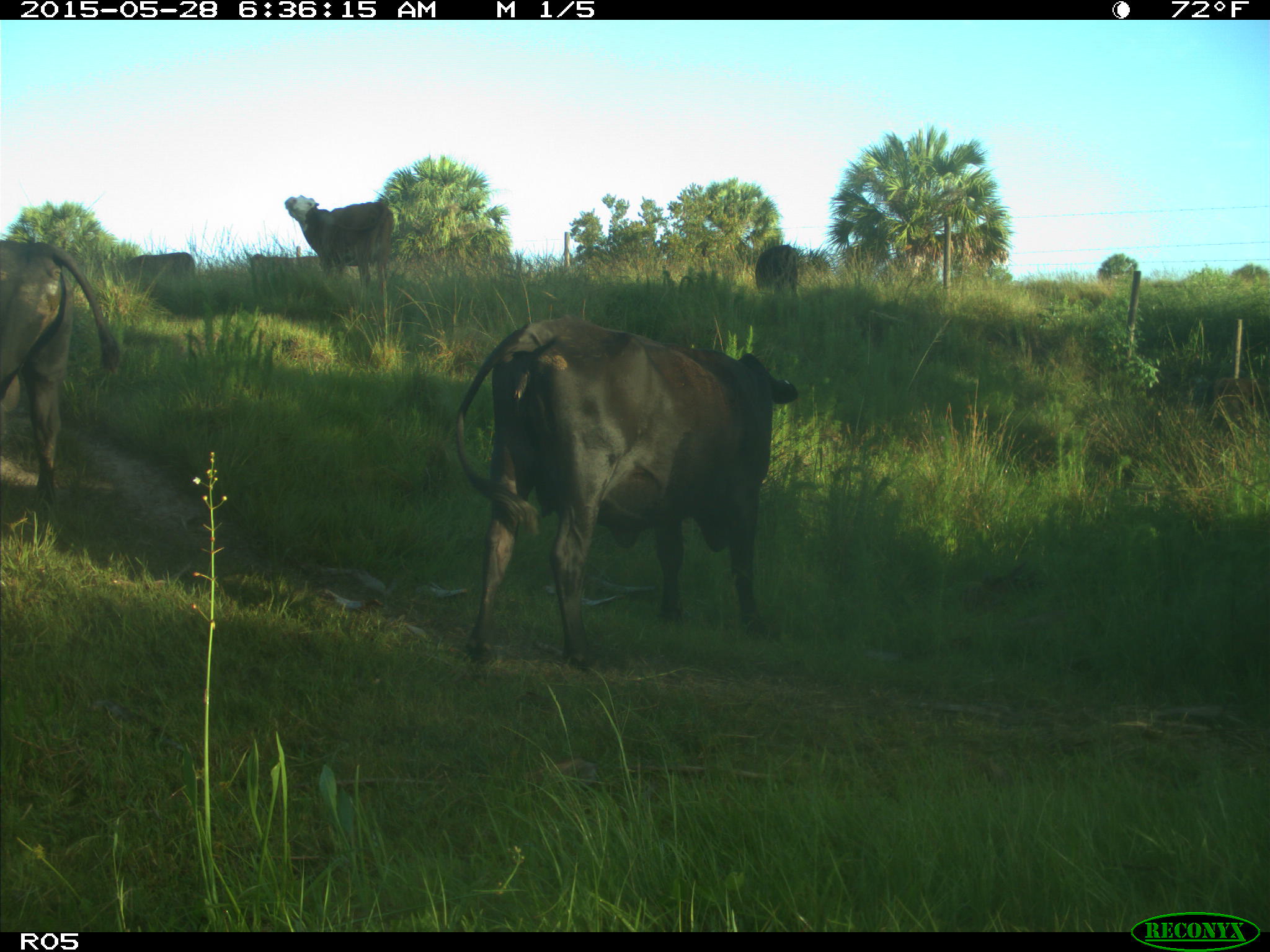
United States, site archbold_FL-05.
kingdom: Animalia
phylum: Chordata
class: Mammalia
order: Artiodactyla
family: Bovidae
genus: Bos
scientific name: Bos taurus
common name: domestic cow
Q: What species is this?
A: Bos taurus (domestic cow).